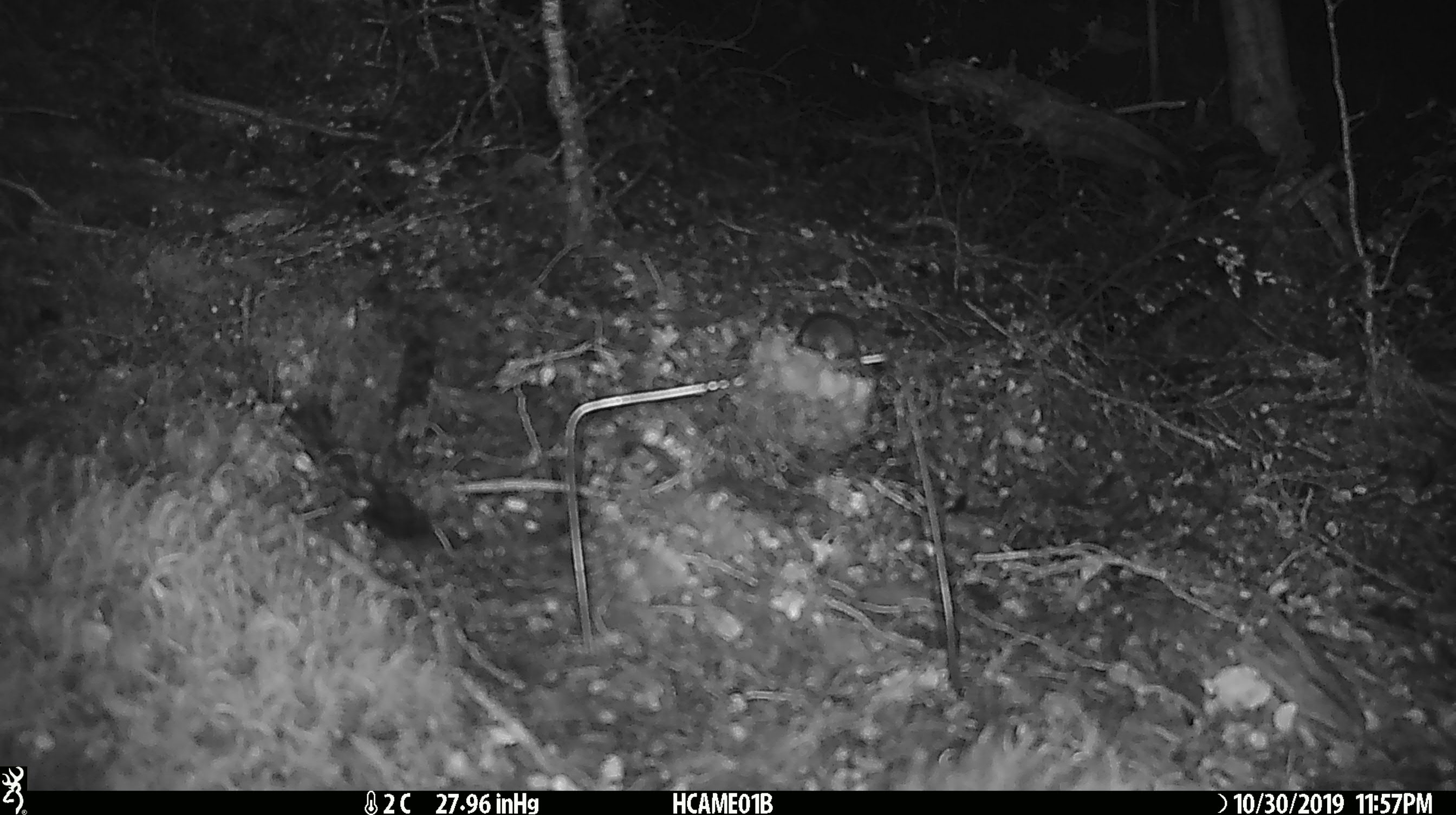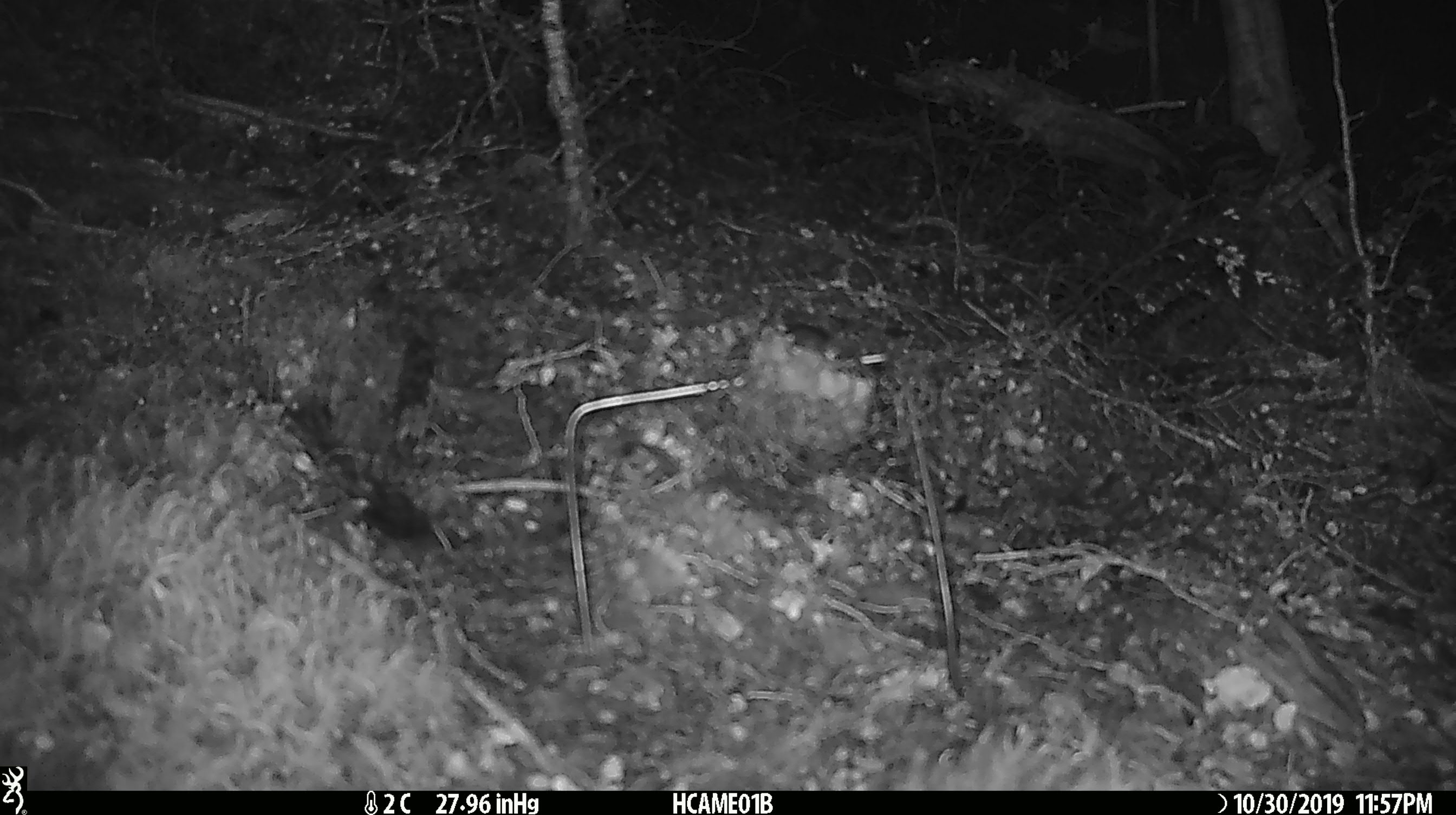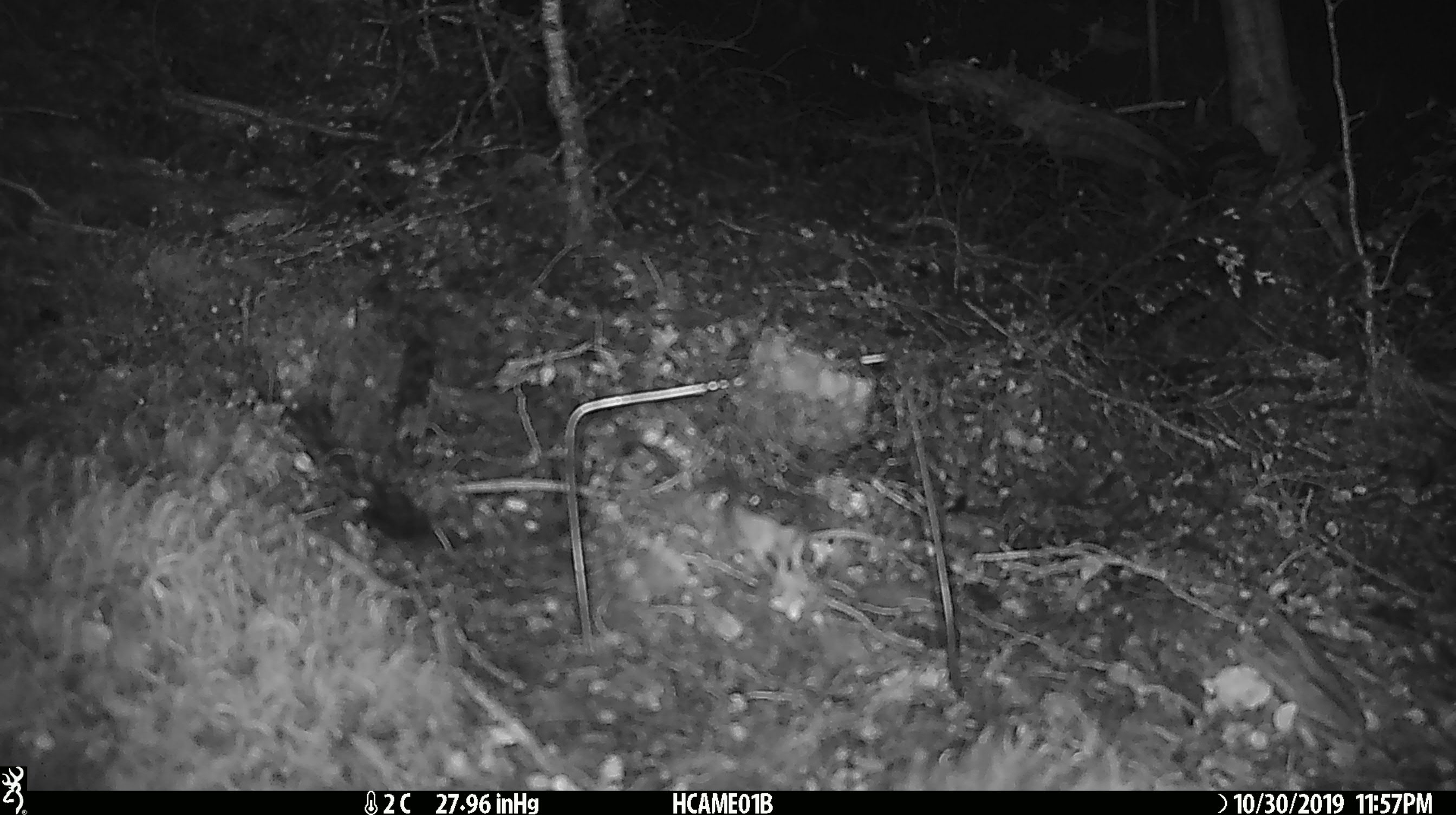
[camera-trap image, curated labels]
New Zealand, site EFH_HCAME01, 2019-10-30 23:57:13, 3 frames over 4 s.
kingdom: Animalia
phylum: Chordata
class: Mammalia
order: Rodentia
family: Muridae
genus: Mus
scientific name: Mus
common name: mouse